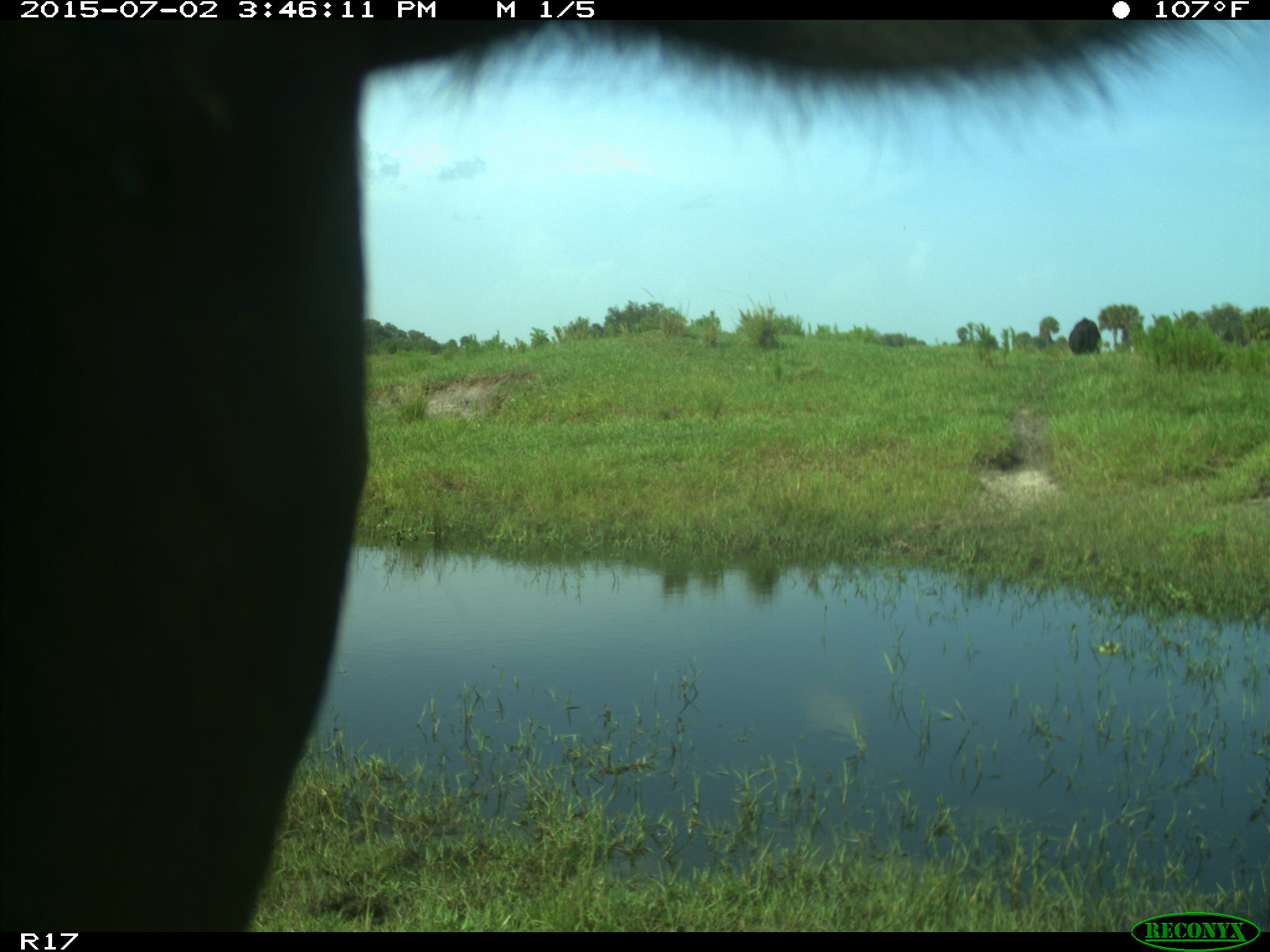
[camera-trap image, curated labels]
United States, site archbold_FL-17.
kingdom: Animalia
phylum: Chordata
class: Mammalia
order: Artiodactyla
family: Bovidae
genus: Bos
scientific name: Bos taurus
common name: domestic cow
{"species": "Bos taurus (domestic cow)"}